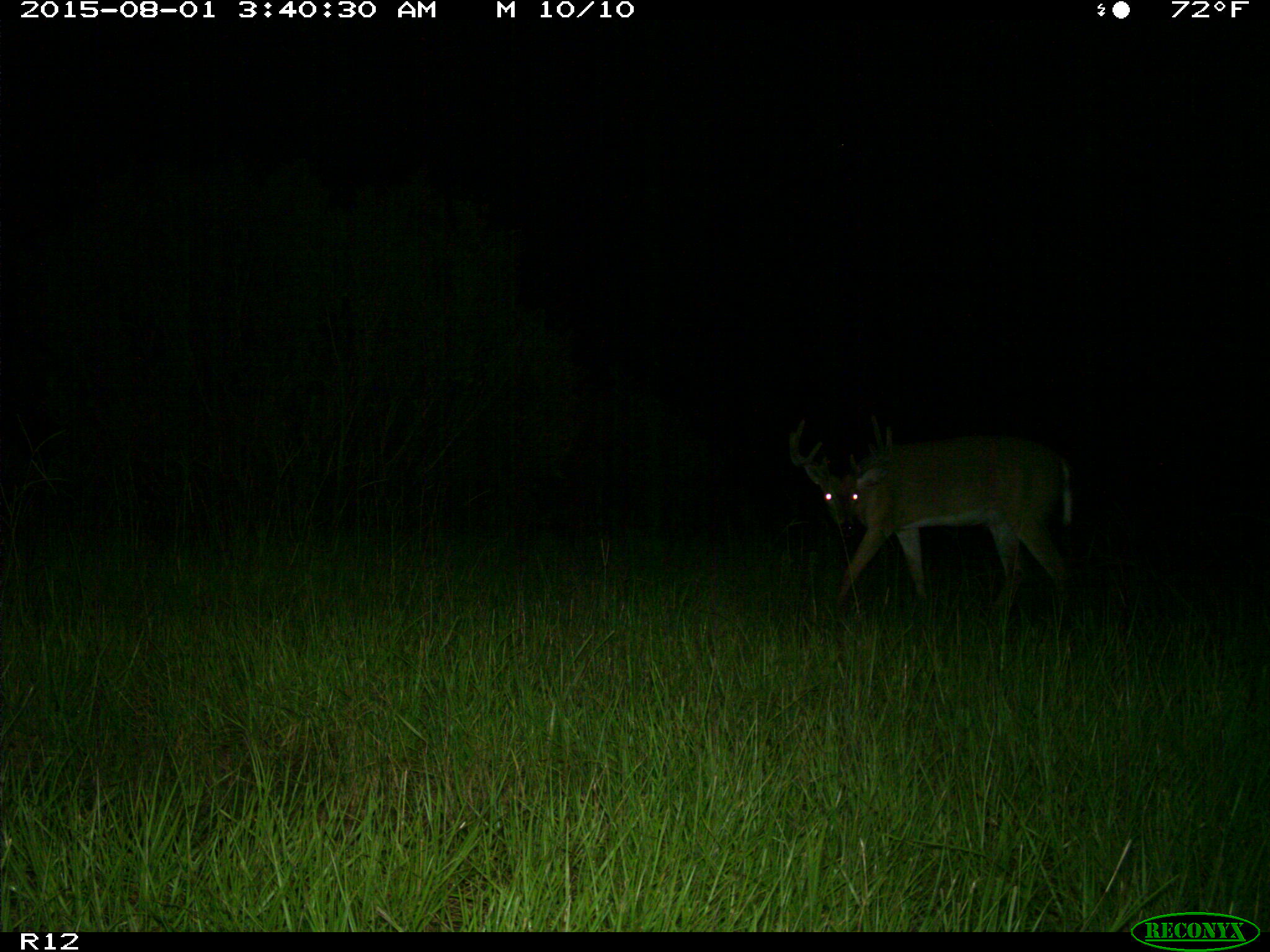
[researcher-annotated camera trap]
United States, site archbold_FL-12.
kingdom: Animalia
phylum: Chordata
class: Mammalia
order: Artiodactyla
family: Cervidae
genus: Odocoileus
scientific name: Odocoileus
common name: deer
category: unidentified deer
Unidentified deer (deer) (Odocoileus).